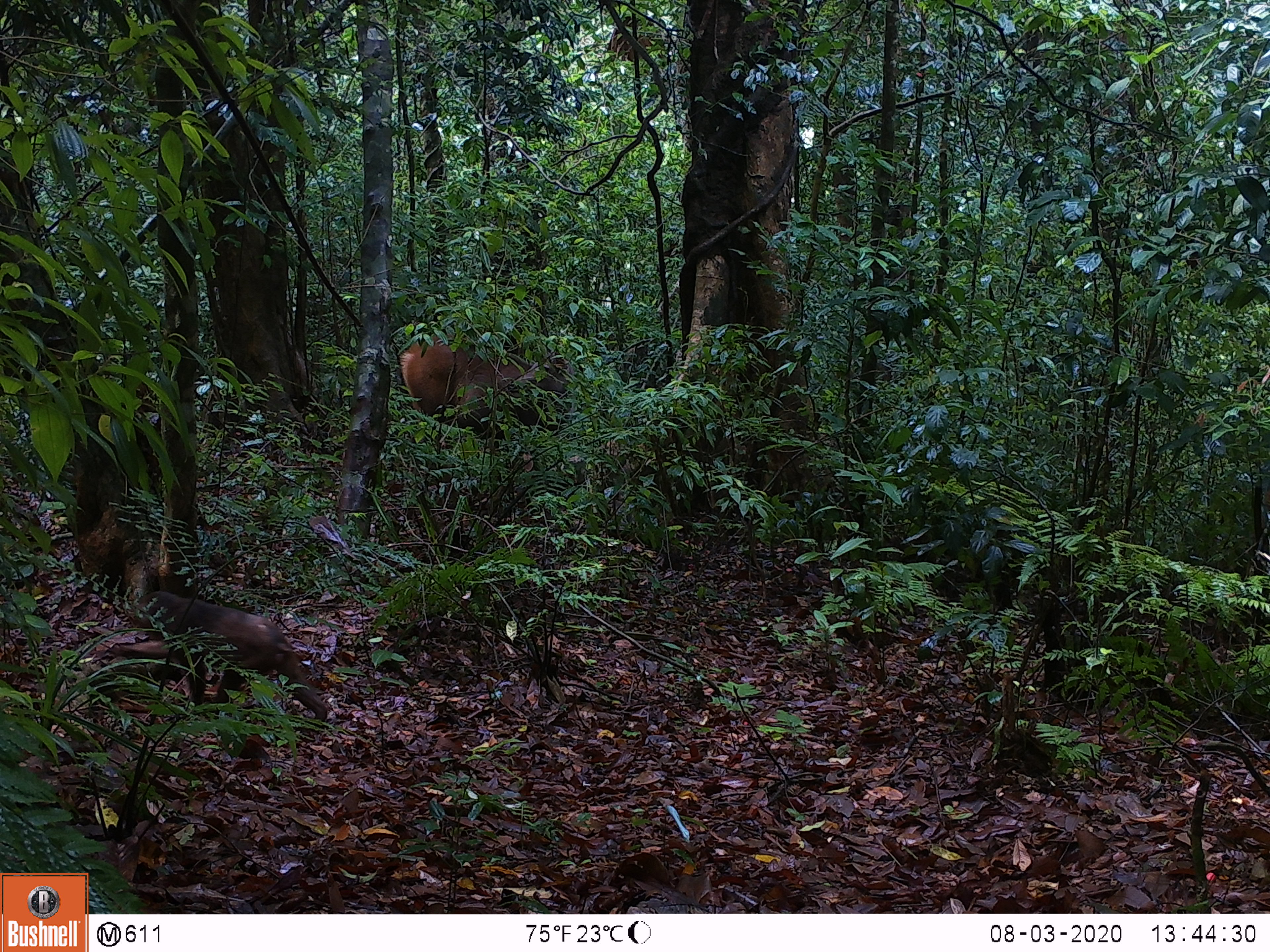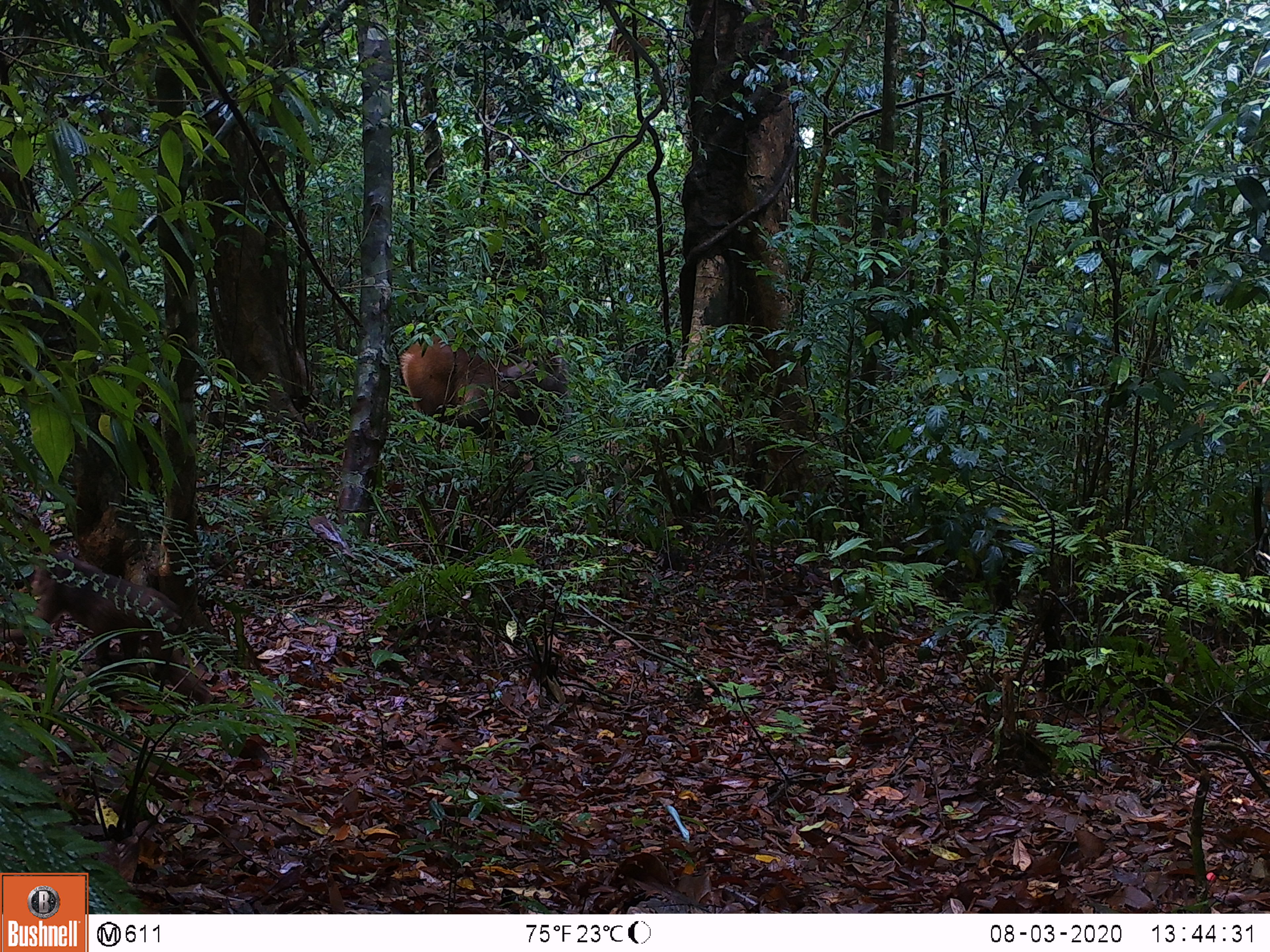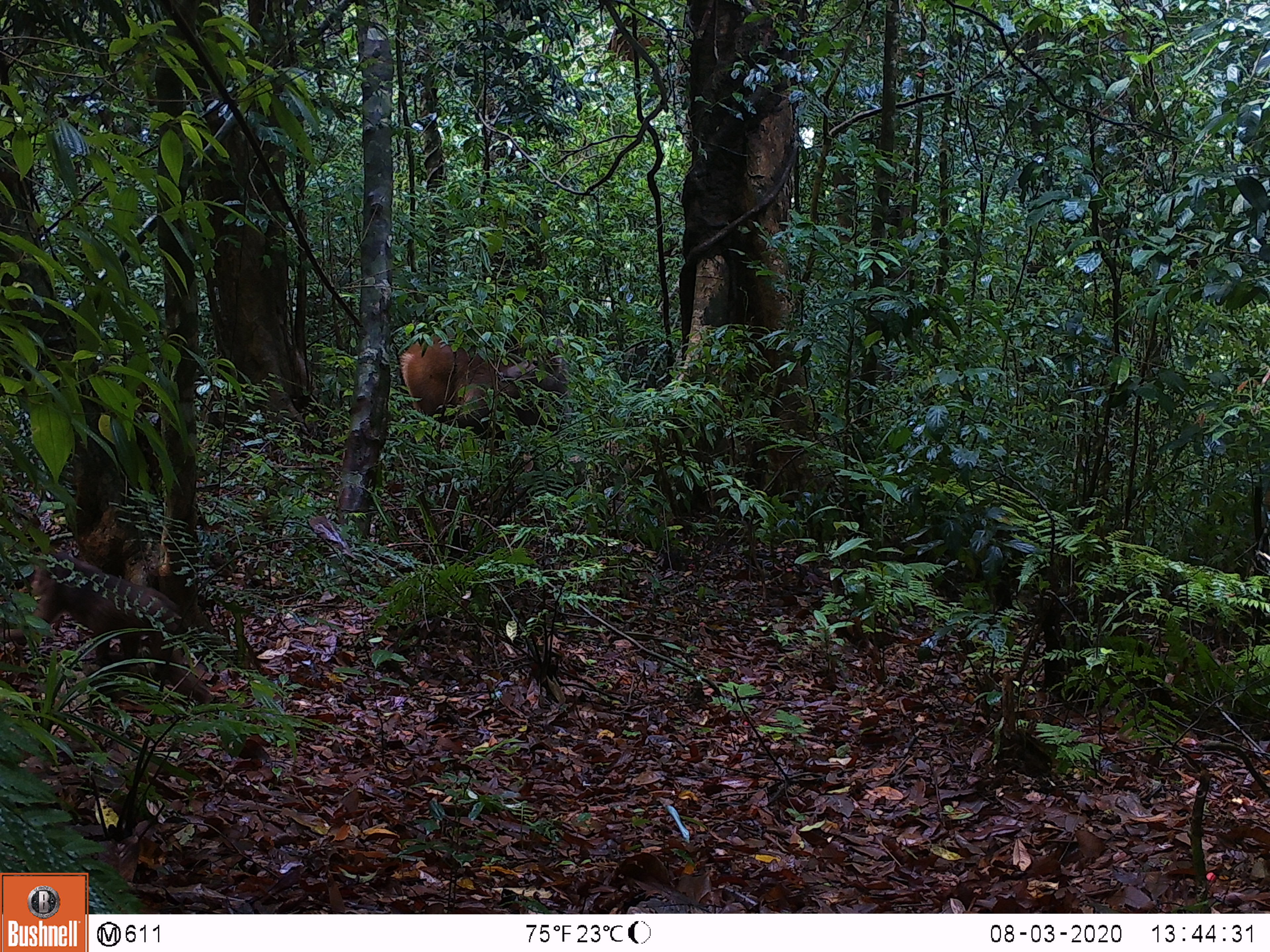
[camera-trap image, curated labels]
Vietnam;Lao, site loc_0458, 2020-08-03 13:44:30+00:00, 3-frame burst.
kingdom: Animalia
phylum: Chordata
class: Mammalia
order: Primates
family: Cercopithecidae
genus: Macaca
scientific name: Macaca arctoides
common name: stump-tailed macaque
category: stump tailed macaque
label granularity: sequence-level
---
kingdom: Animalia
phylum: Chordata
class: Mammalia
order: Artiodactyla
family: Cervidae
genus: Rusa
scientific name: Rusa unicolor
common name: sambar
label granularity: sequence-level